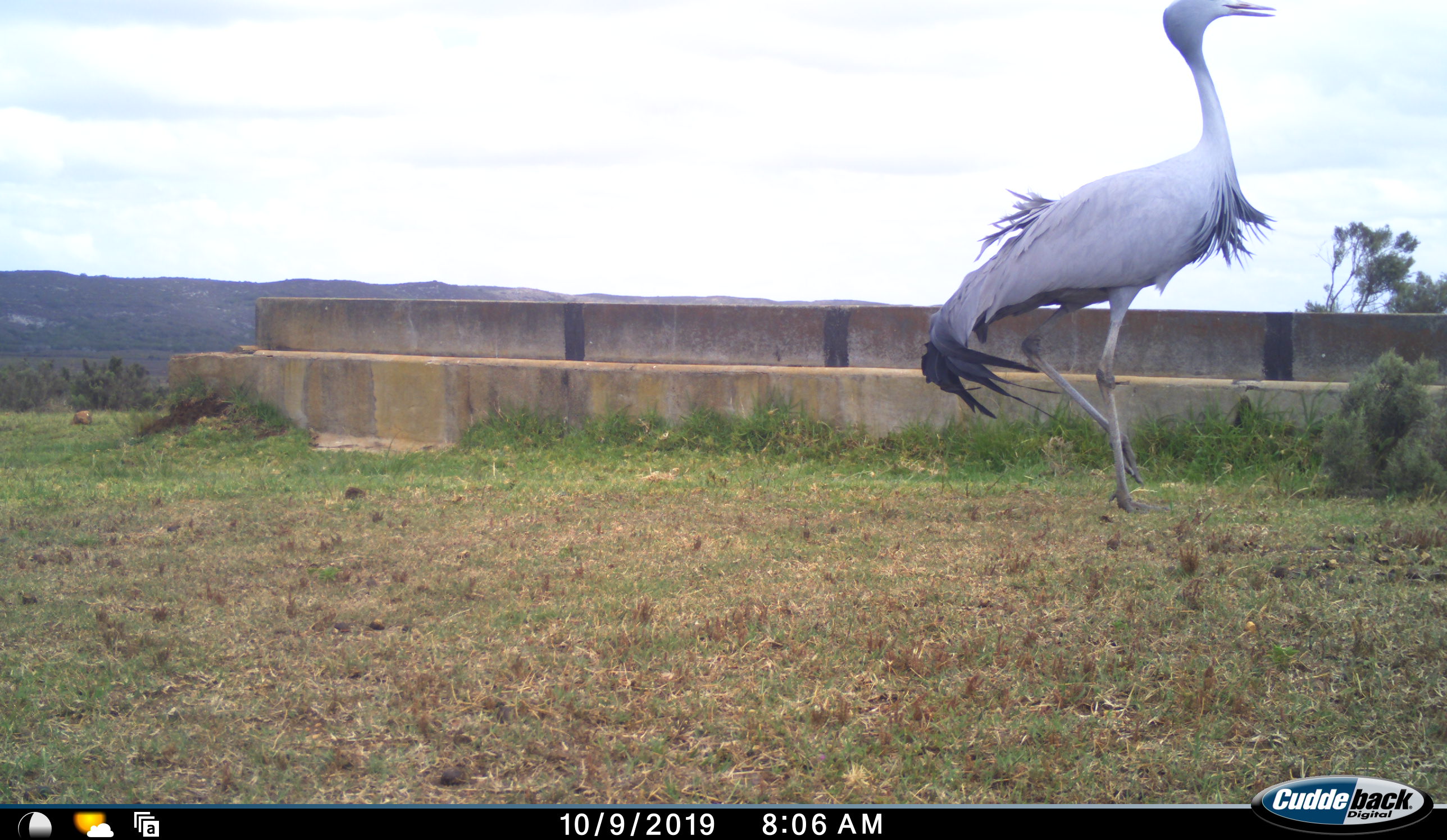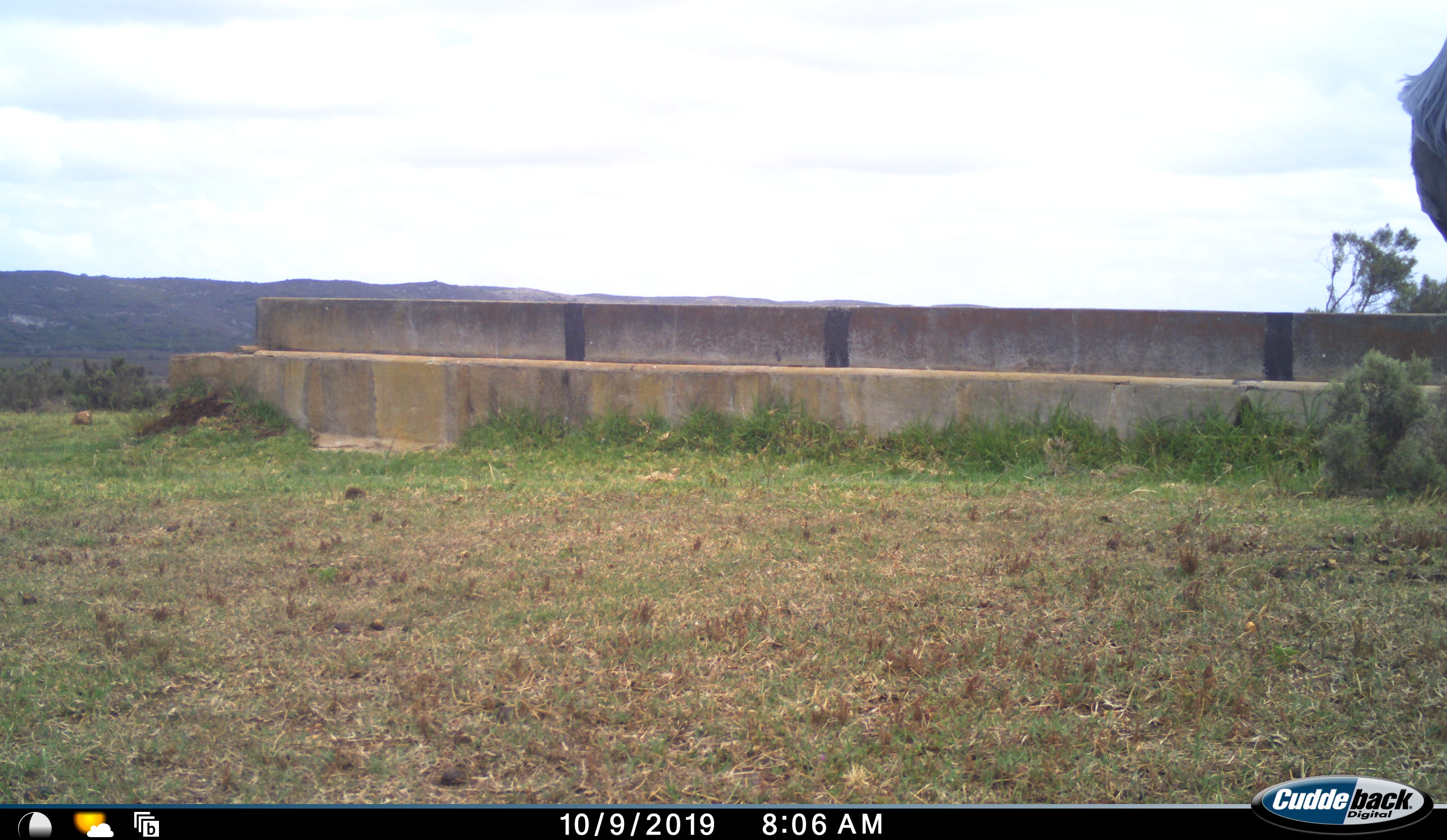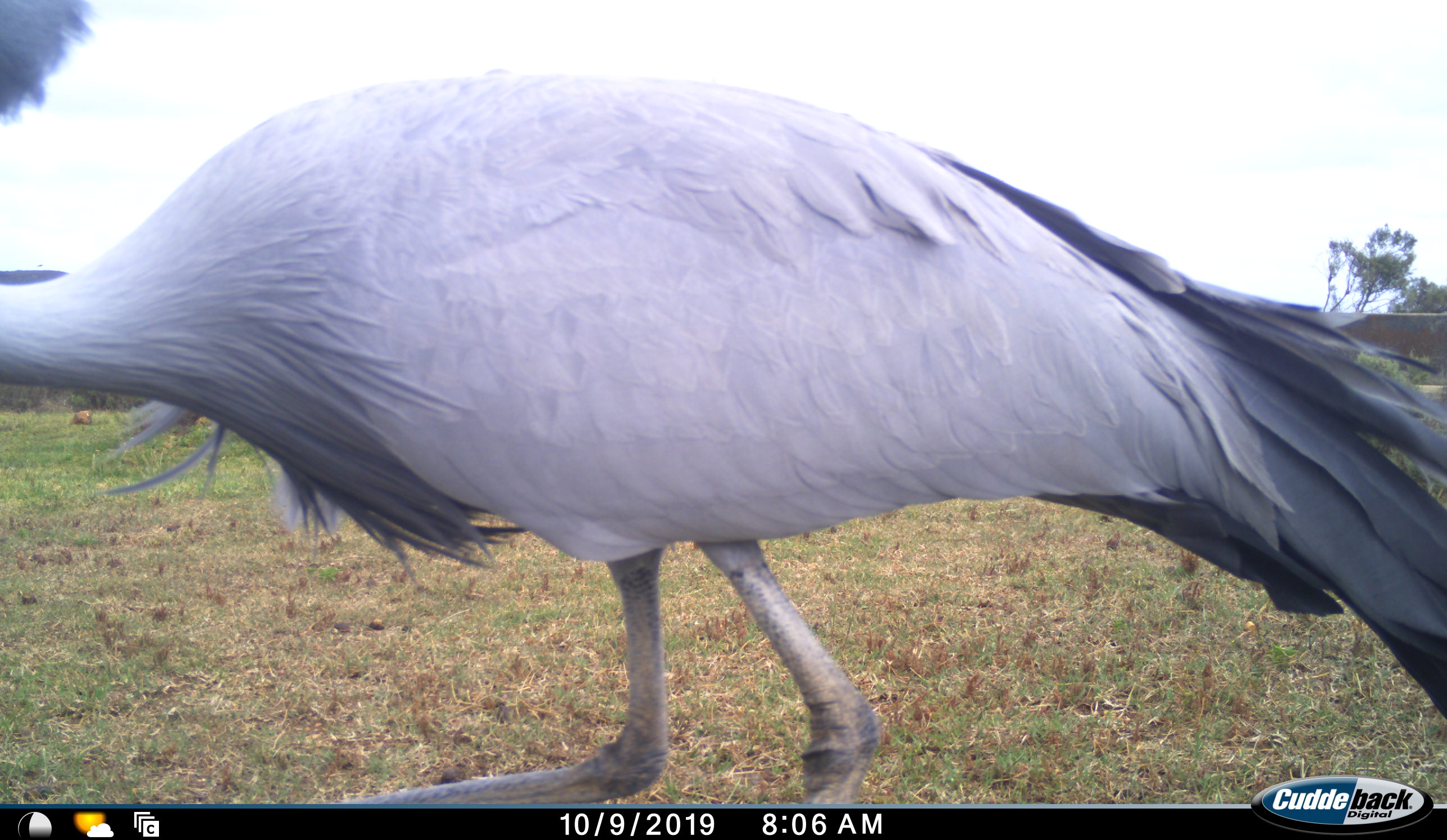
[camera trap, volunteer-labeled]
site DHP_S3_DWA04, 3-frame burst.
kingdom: Animalia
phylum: Chordata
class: Aves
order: Gruiformes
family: Gruidae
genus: Anthropoides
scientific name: Anthropoides paradiseus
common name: blue crane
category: craneblue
Craneblue (blue crane) (Anthropoides paradiseus), count 1. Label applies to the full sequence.